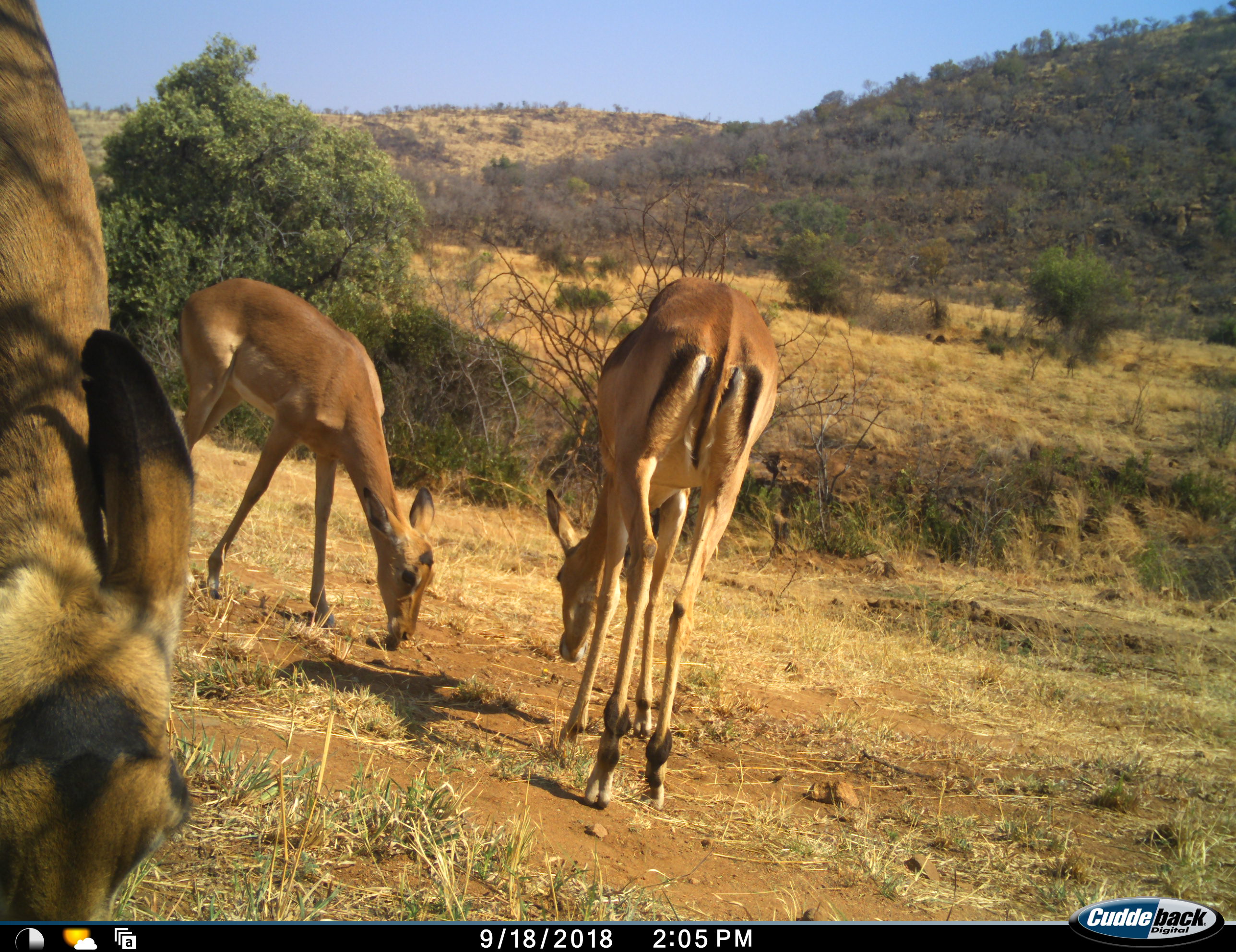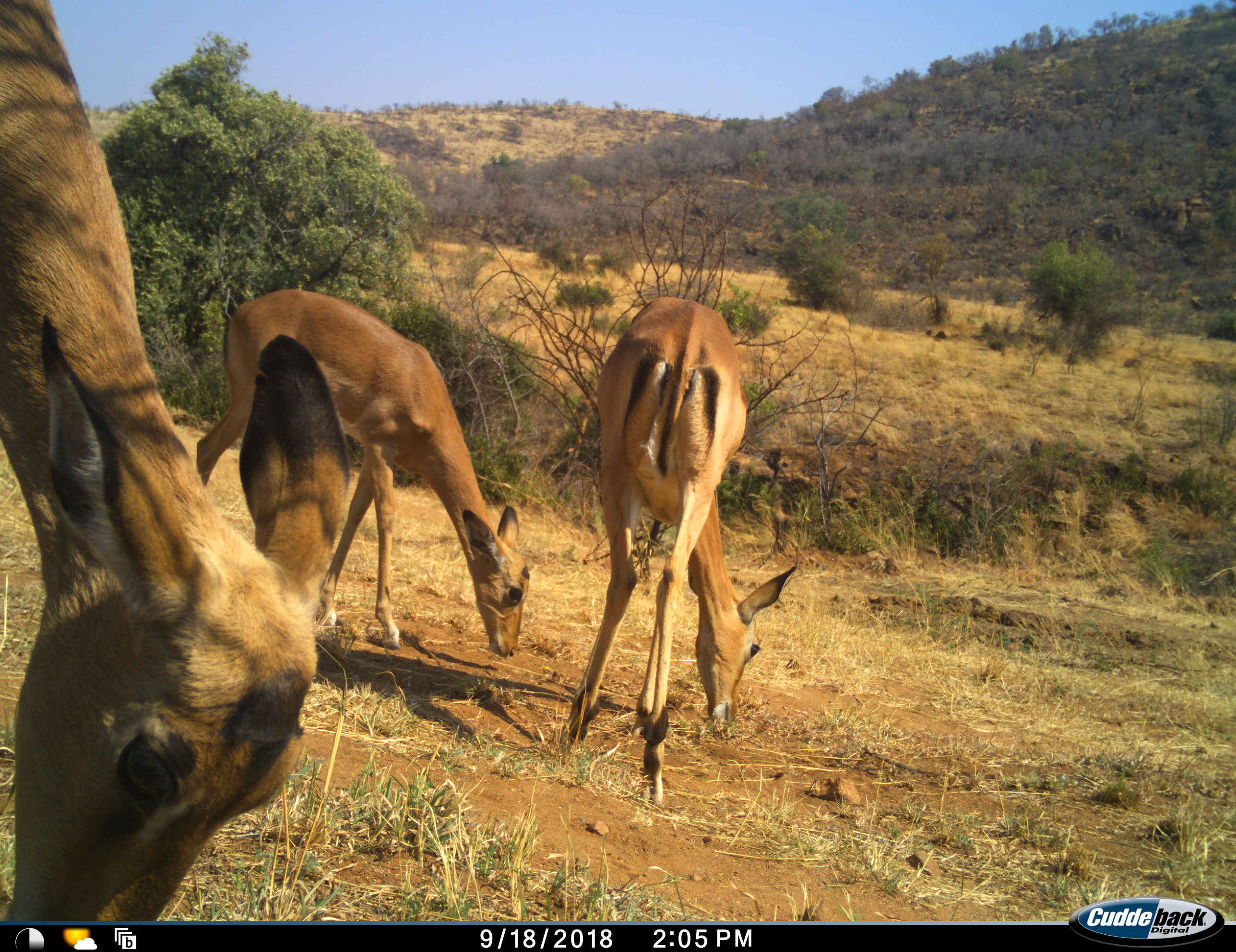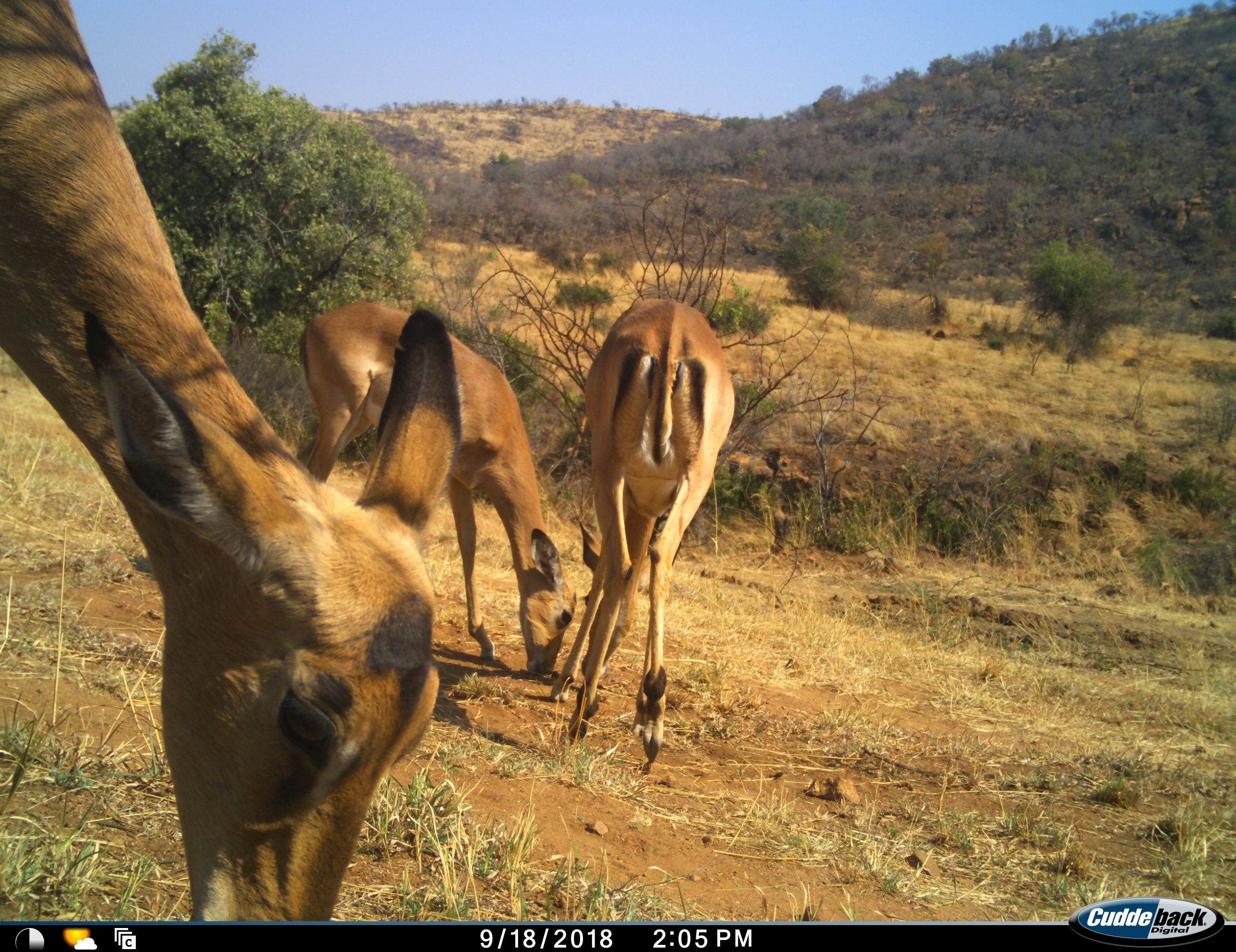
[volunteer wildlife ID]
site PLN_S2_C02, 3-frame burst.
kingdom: Animalia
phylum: Chordata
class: Mammalia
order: Artiodactyla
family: Bovidae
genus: Aepyceros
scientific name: Aepyceros melampus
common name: impala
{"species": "impala (Aepyceros melampus)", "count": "3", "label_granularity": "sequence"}